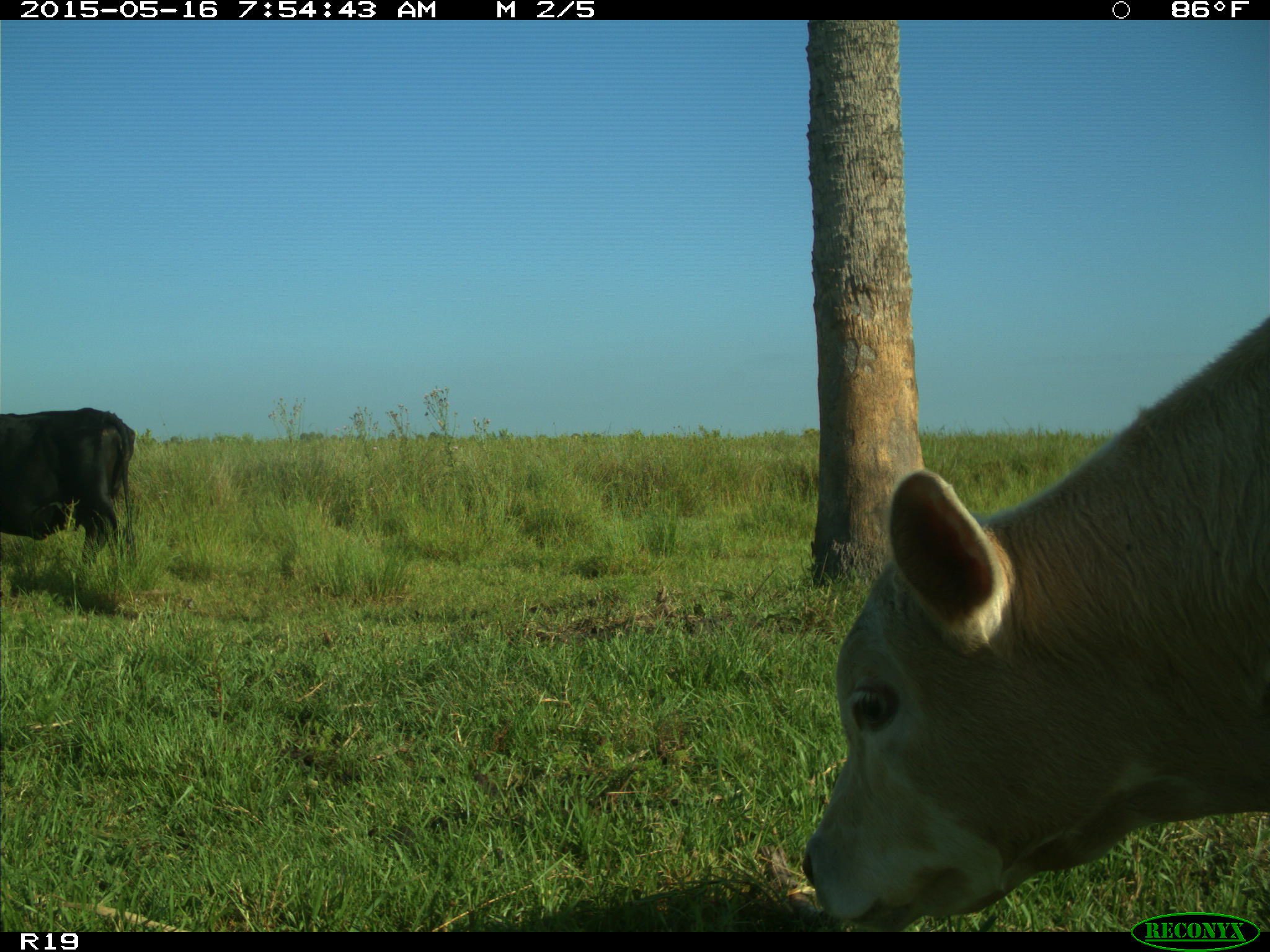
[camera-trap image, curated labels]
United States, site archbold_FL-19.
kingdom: Animalia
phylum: Chordata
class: Mammalia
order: Artiodactyla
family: Bovidae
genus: Bos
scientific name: Bos taurus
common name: domestic cow